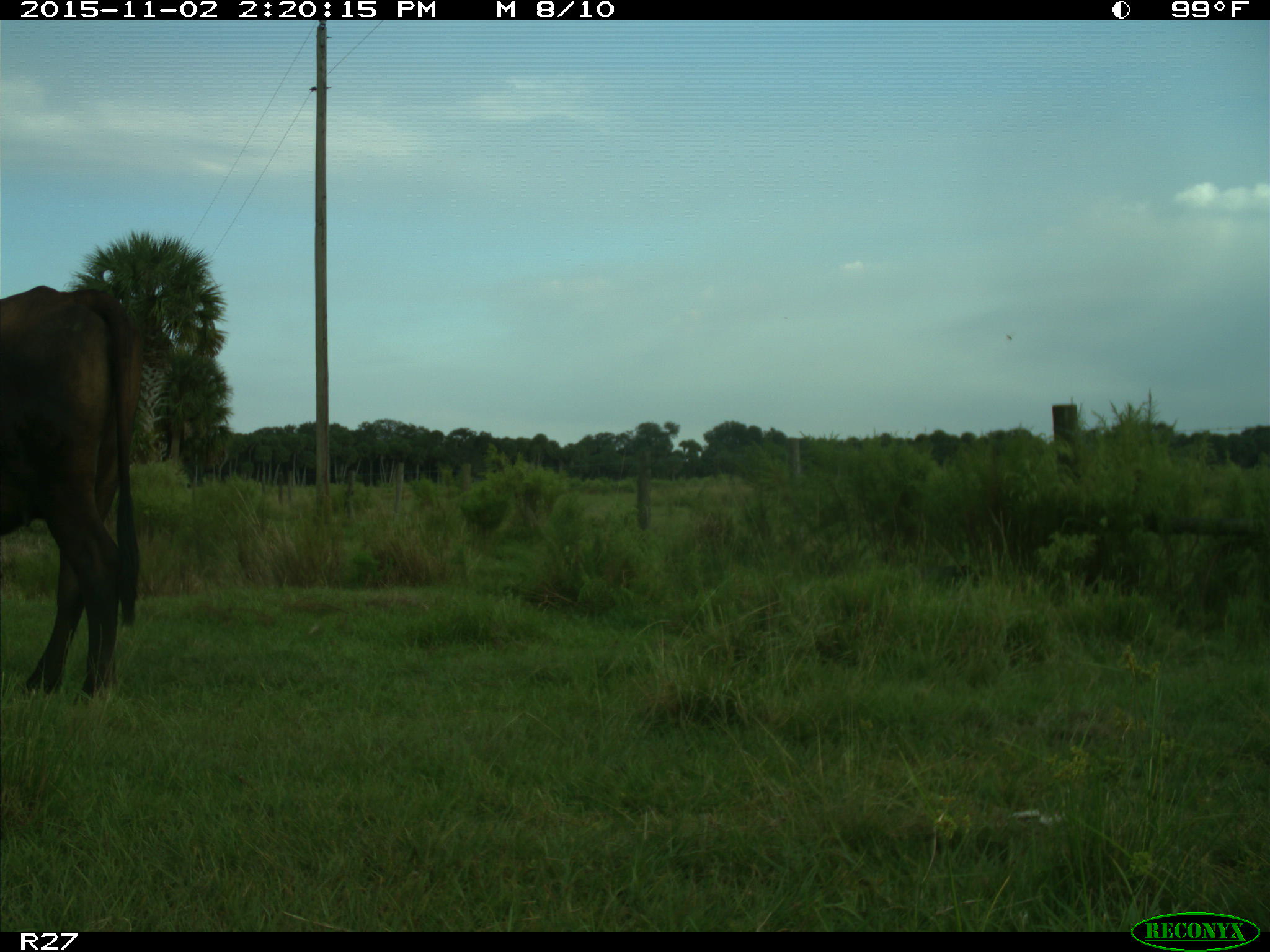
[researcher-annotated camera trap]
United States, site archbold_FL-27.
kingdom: Animalia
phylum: Chordata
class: Mammalia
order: Artiodactyla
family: Bovidae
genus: Bos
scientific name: Bos taurus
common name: domestic cow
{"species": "Bos taurus (domestic cow)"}